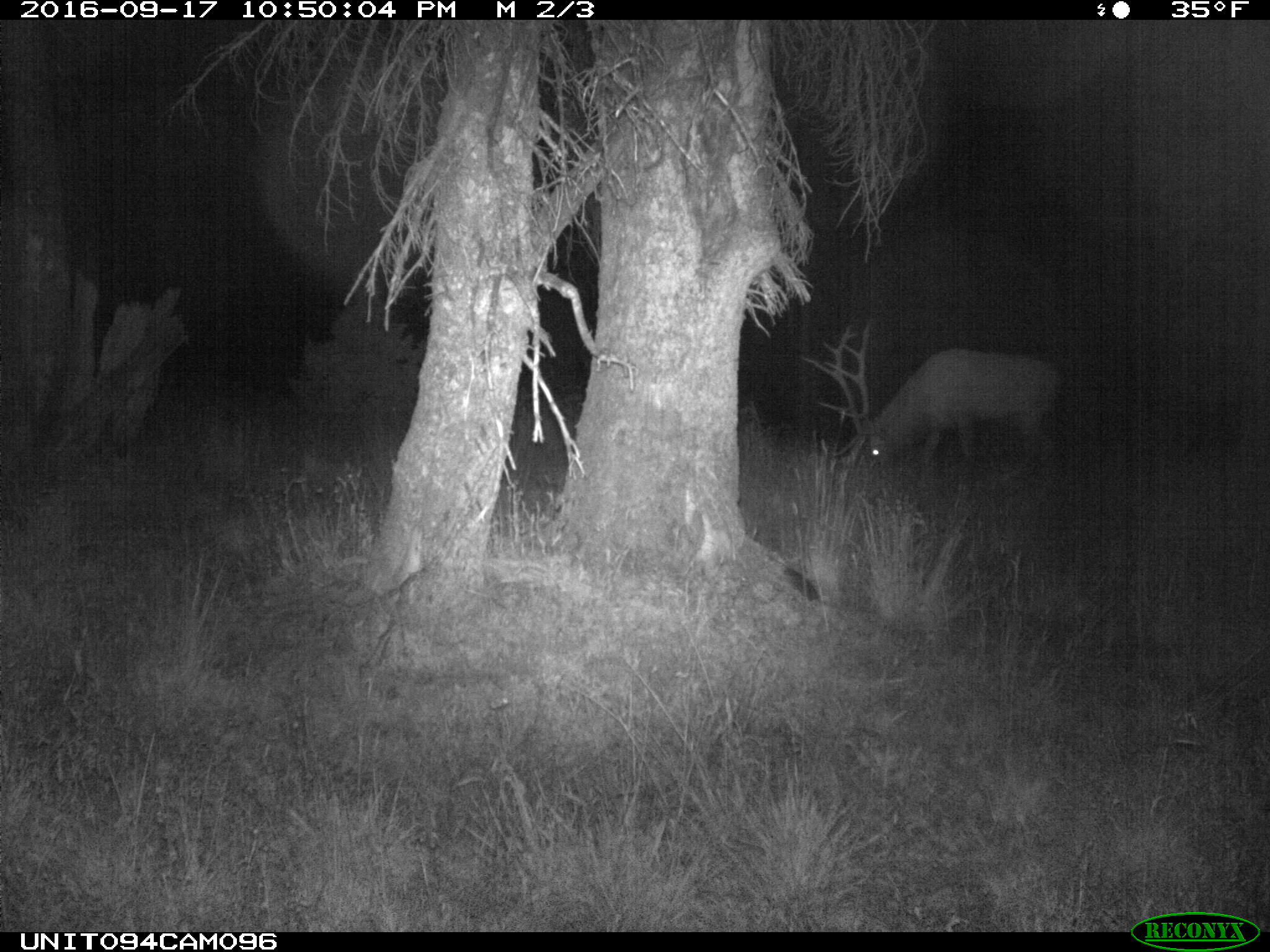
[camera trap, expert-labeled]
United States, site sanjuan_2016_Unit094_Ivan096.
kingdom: Animalia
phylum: Chordata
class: Mammalia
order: Artiodactyla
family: Cervidae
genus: Cervus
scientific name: Cervus elaphus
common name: red deer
Cervus elaphus (red deer).